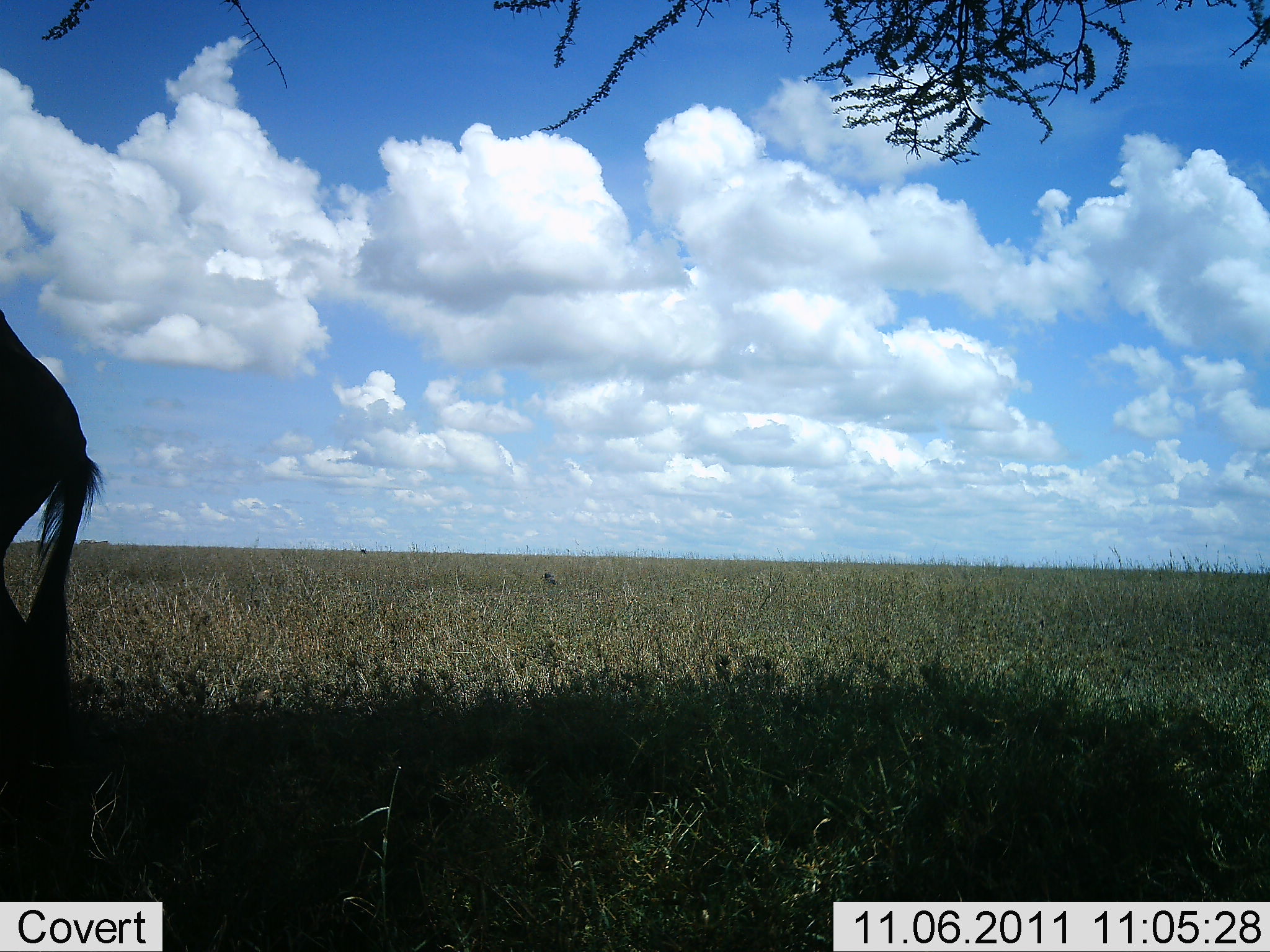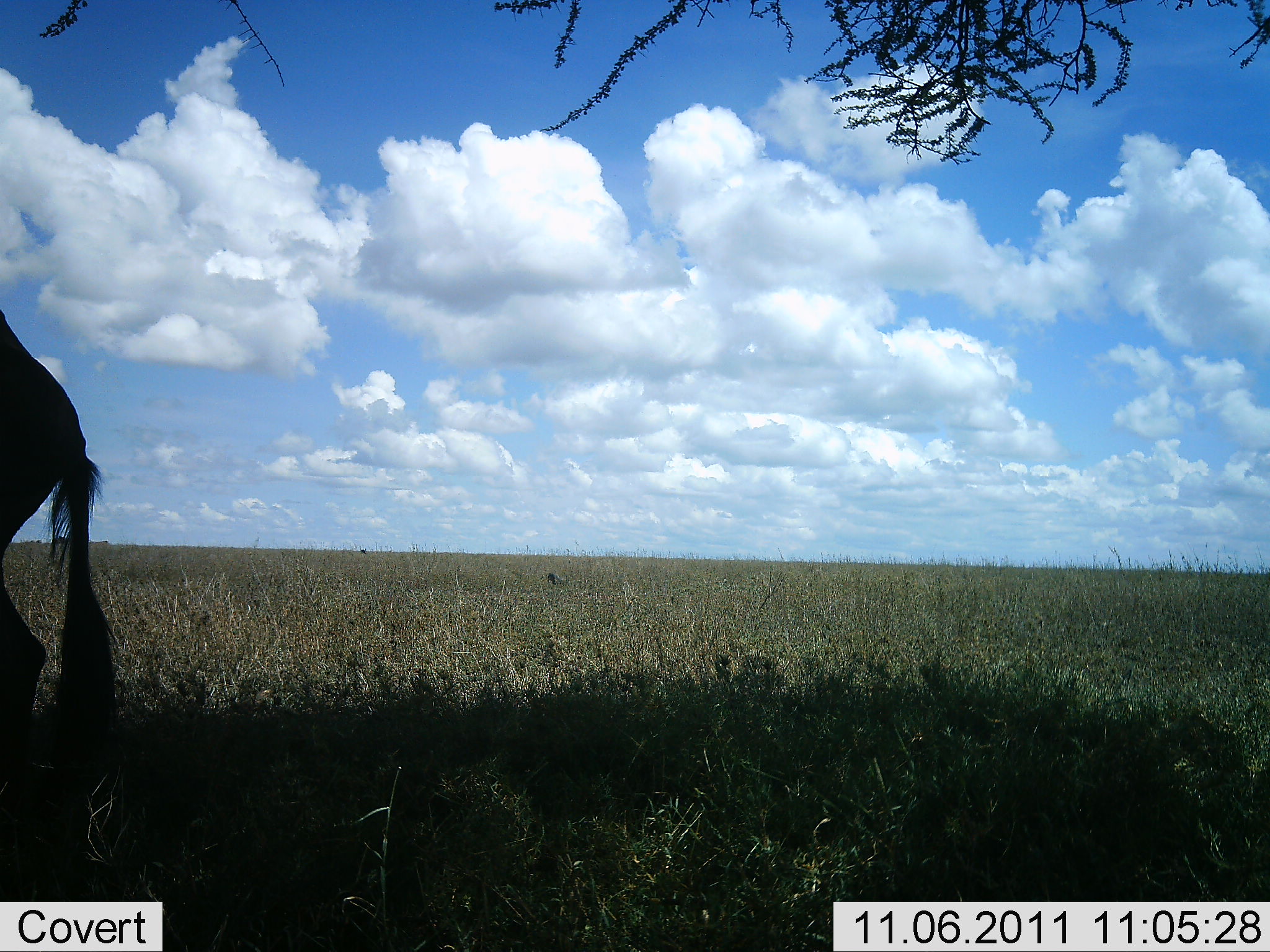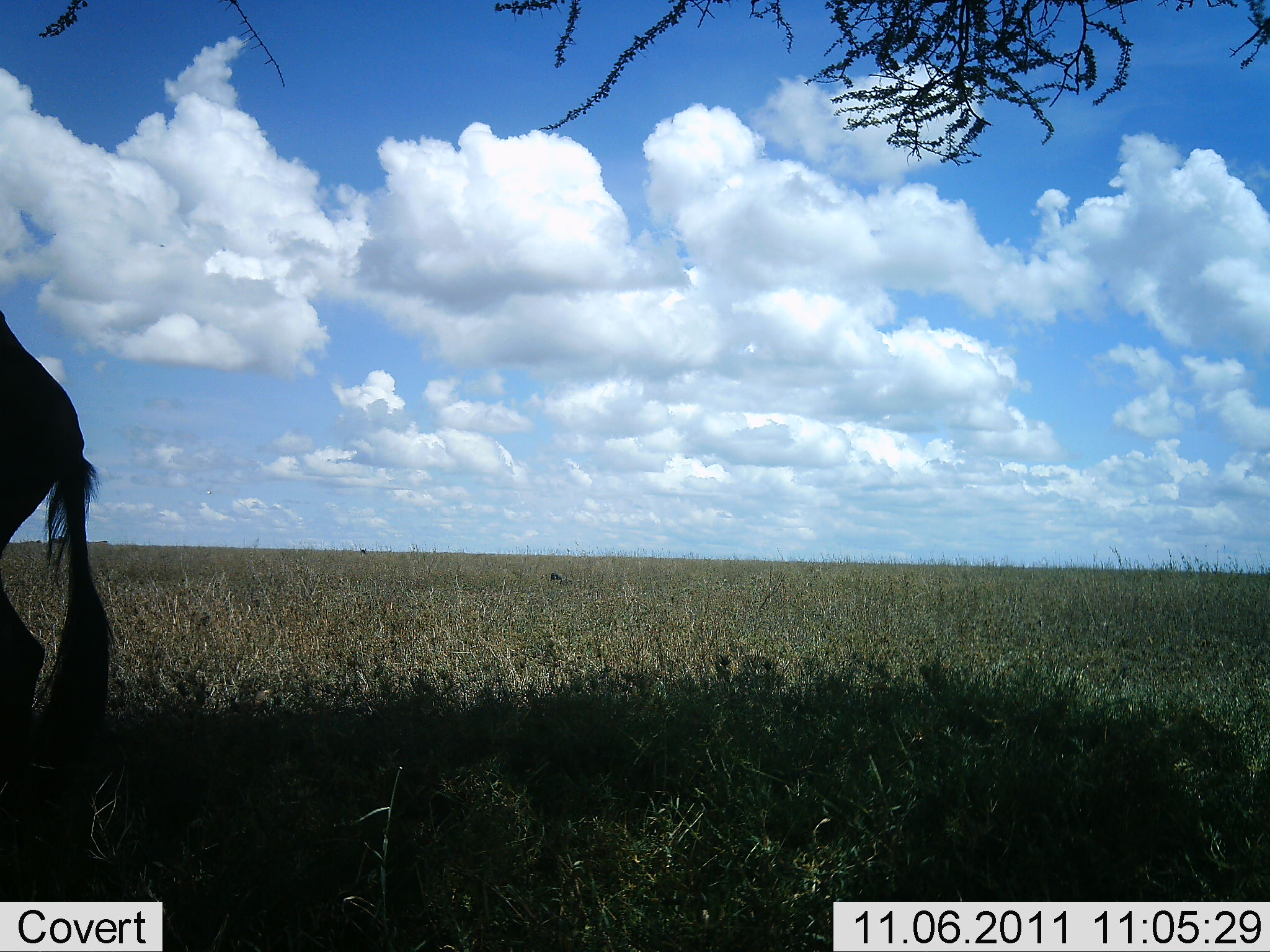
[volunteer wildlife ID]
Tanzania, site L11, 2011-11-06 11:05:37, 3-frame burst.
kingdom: Animalia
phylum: Chordata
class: Mammalia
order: Artiodactyla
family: Bovidae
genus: Connochaetes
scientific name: Connochaetes taurinus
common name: blue wildebeest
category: wildebeest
Wildebeest (blue wildebeest) (Connochaetes taurinus), count 1. Behavior (volunteer vote fractions): standing 80%, resting 13%, moving 13%, interacting 0%. Young present (vote fraction): 0%. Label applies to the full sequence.